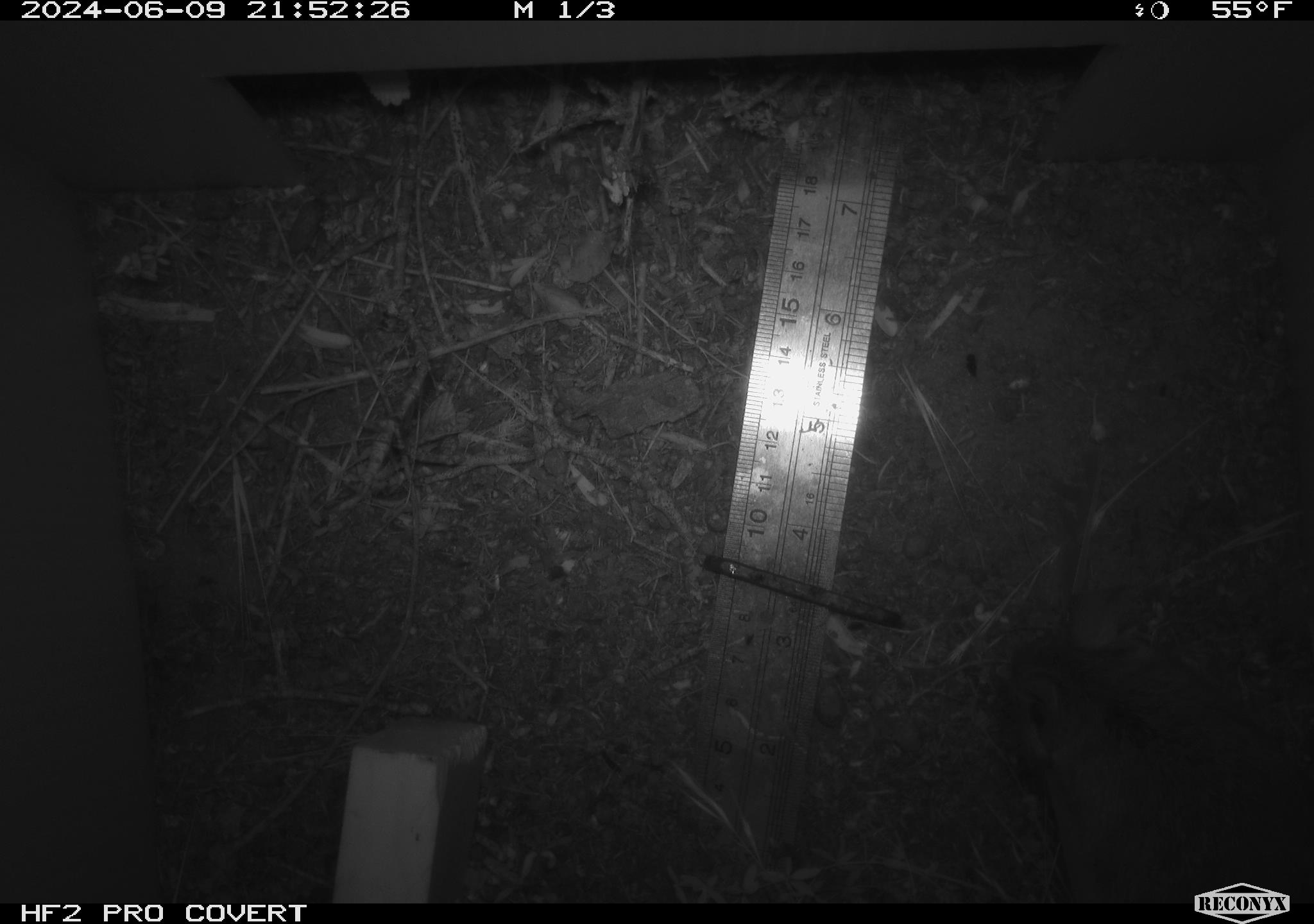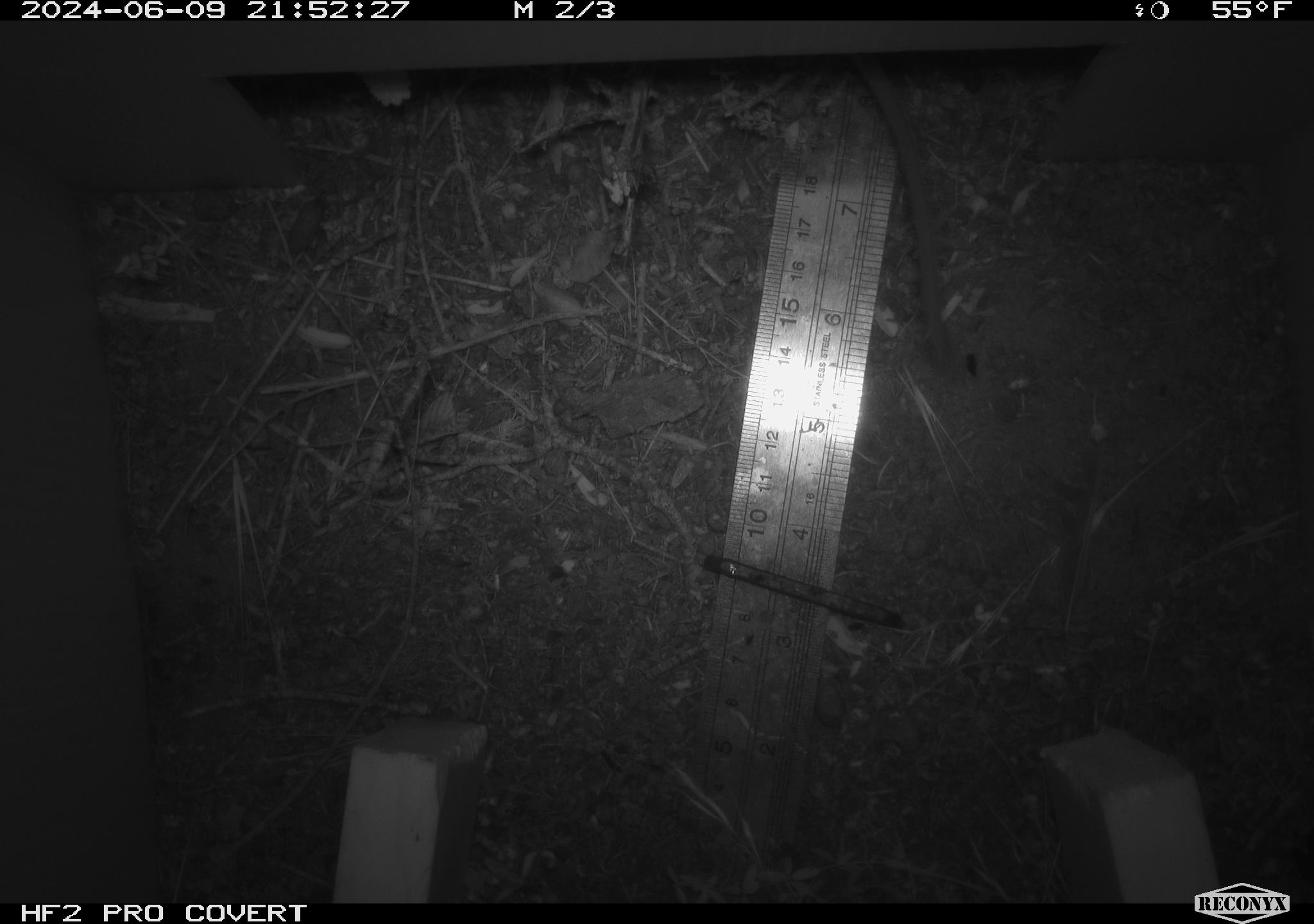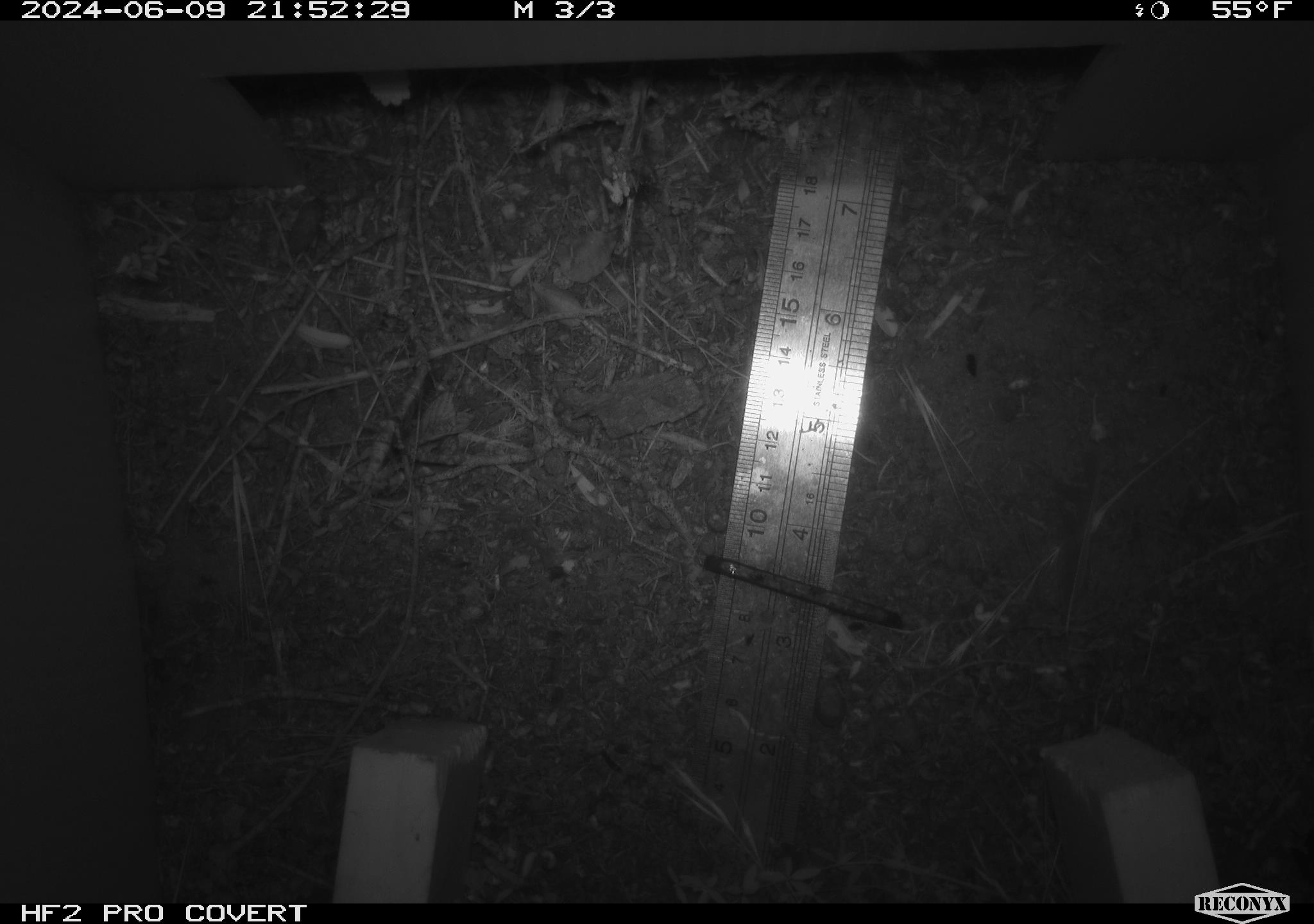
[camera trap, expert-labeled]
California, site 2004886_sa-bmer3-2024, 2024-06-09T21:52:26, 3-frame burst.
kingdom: Animalia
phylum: Chordata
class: Mammalia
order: Rodentia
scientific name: Rodentia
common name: mouse species